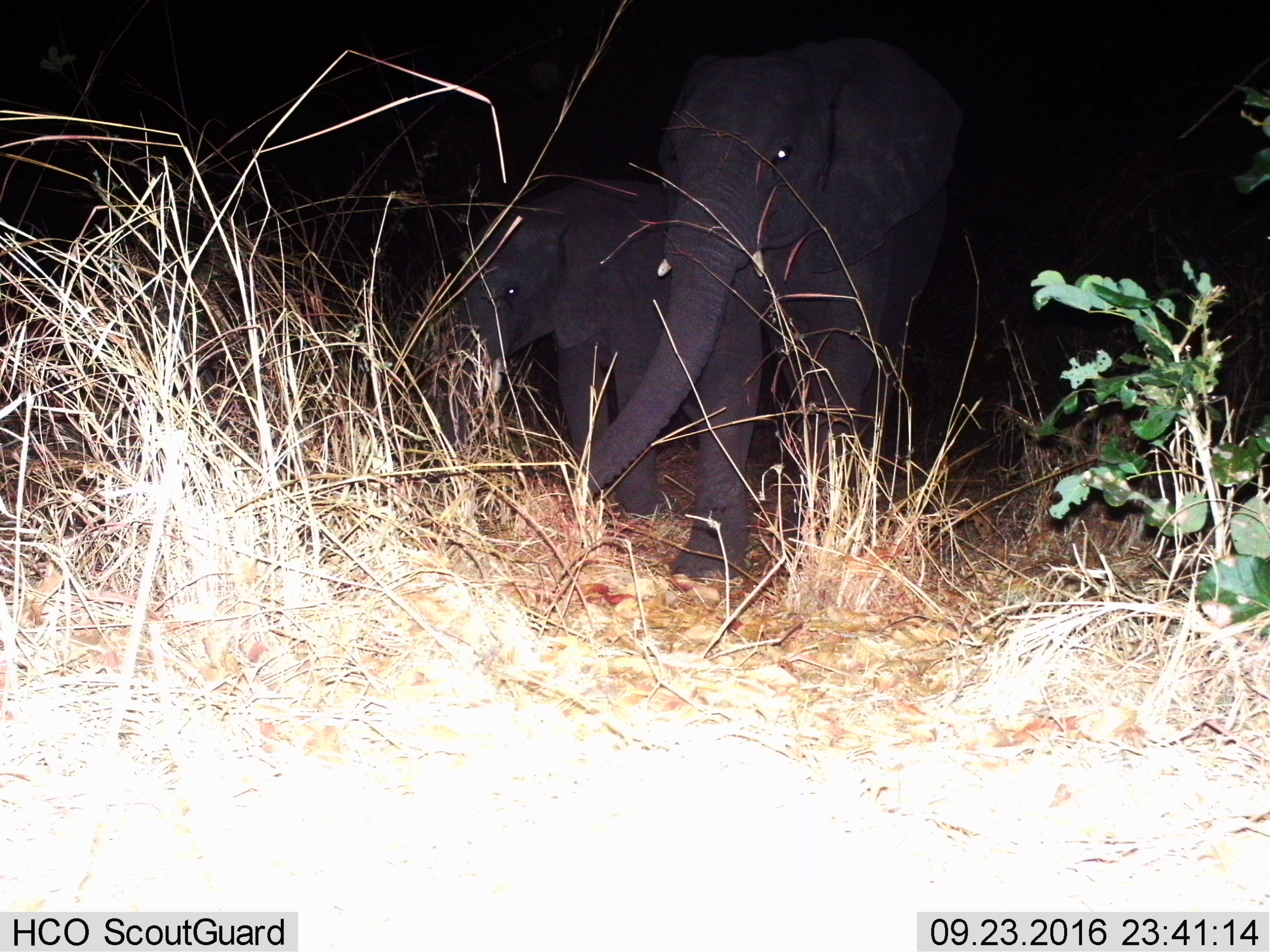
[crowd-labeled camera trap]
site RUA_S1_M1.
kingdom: Animalia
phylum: Chordata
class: Mammalia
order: Proboscidea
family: Elephantidae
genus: Loxodonta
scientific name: Loxodonta africana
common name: african bush elephant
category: elephant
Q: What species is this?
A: Elephant (african bush elephant) (Loxodonta africana).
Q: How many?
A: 2.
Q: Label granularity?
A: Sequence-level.